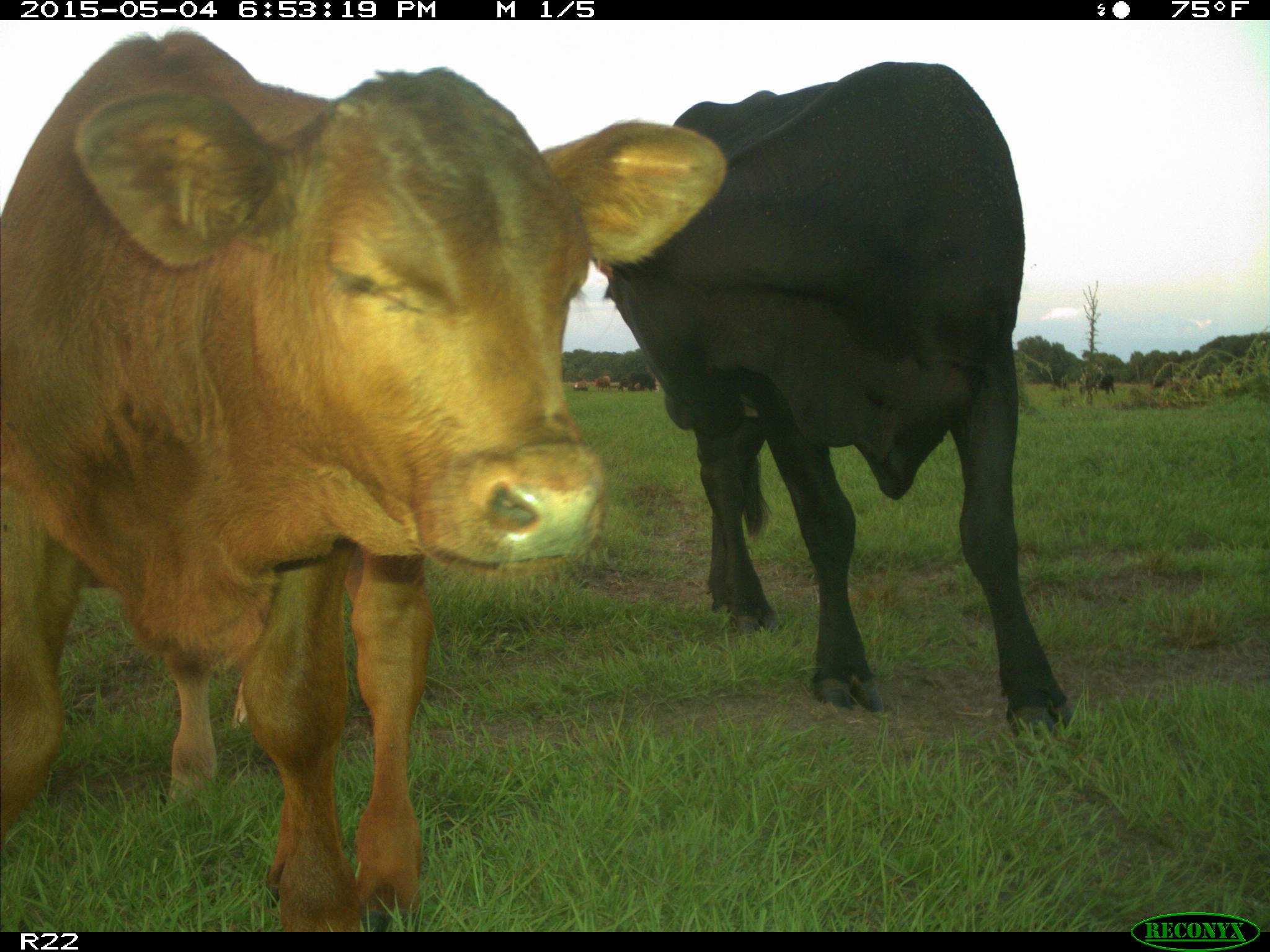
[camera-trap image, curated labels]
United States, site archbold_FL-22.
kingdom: Animalia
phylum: Chordata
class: Mammalia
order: Artiodactyla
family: Bovidae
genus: Bos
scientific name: Bos taurus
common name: domestic cow